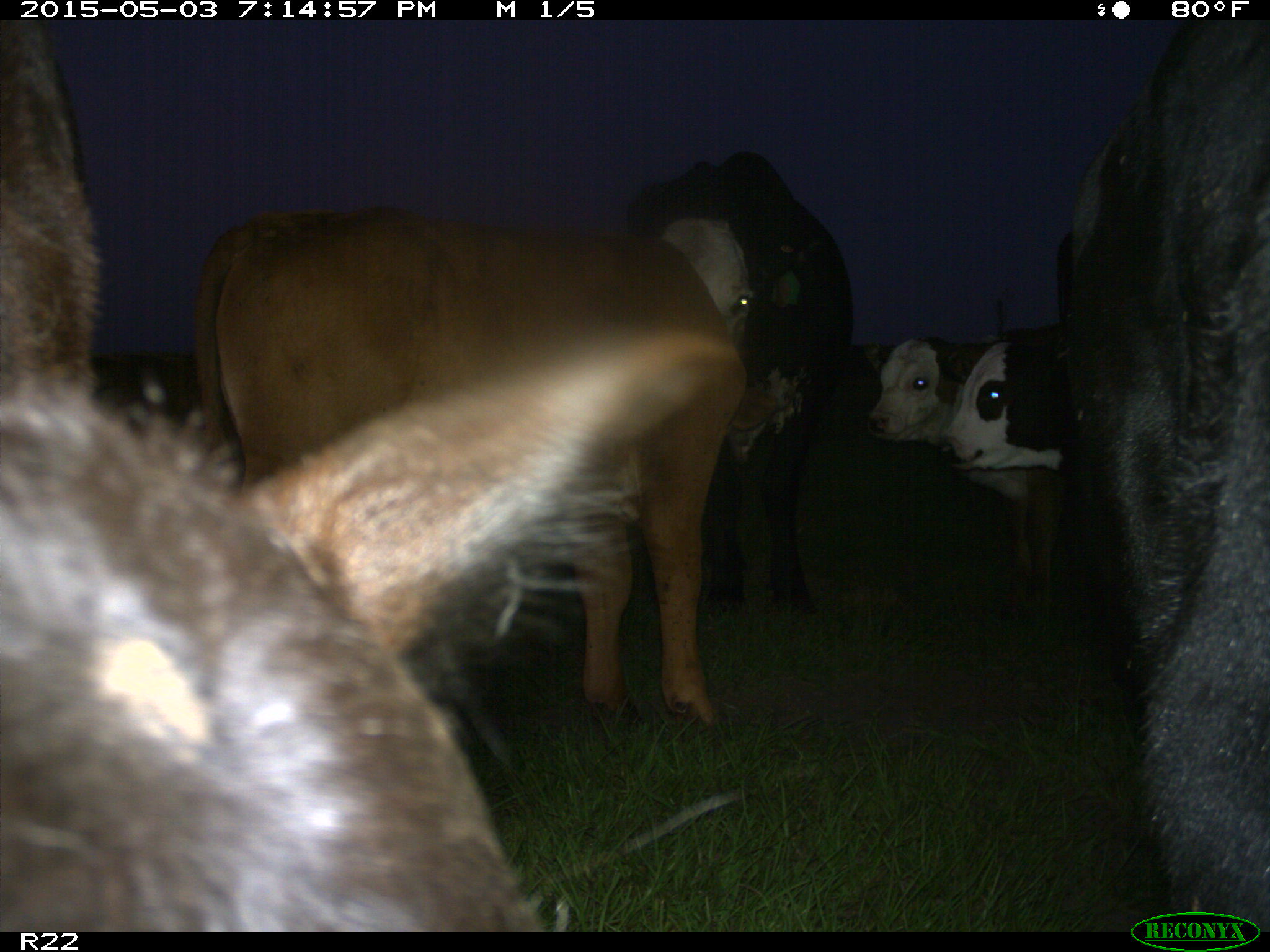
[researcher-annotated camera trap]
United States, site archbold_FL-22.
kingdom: Animalia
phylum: Chordata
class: Mammalia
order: Artiodactyla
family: Bovidae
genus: Bos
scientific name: Bos taurus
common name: domestic cow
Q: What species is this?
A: Bos taurus (domestic cow).